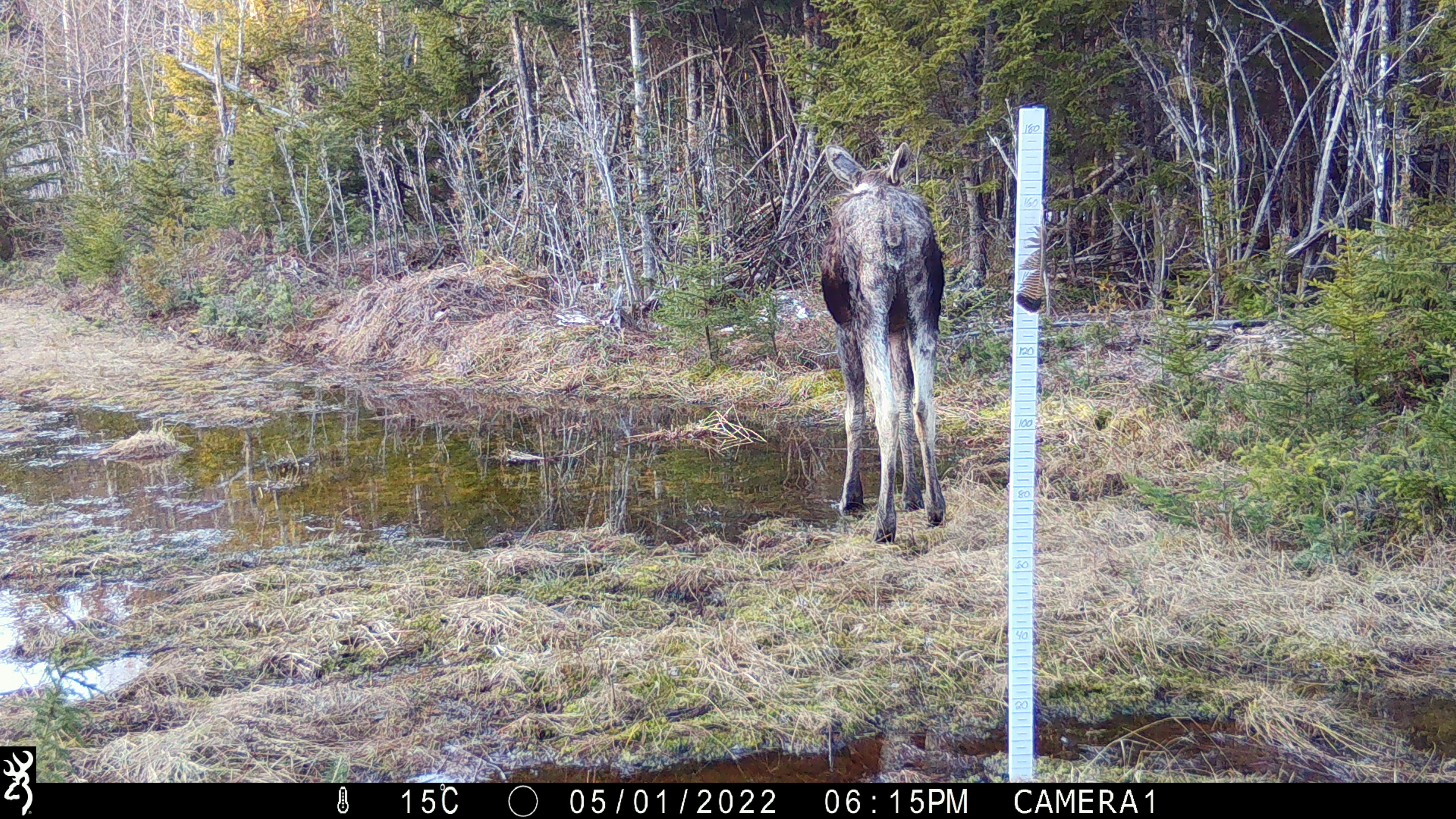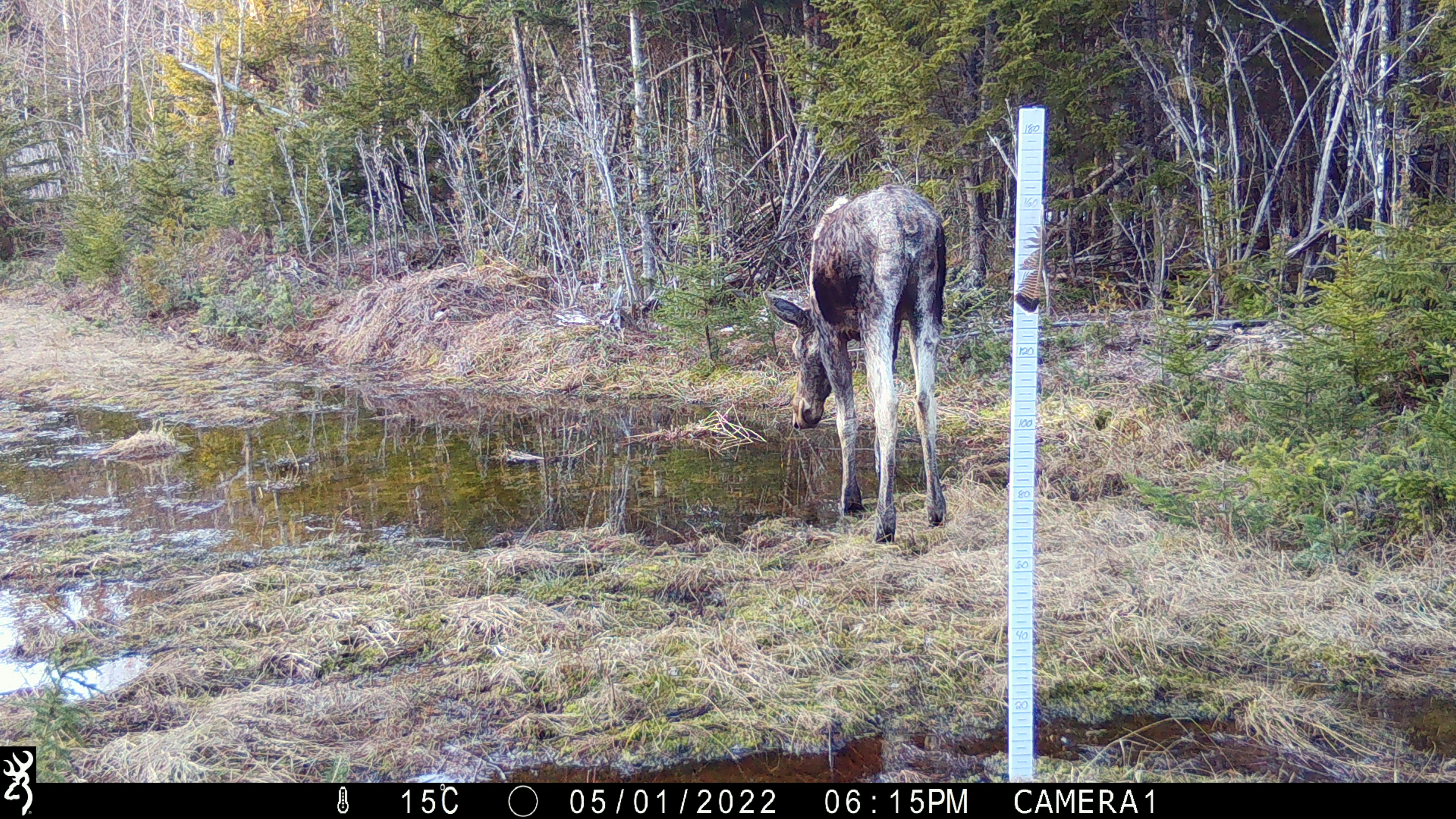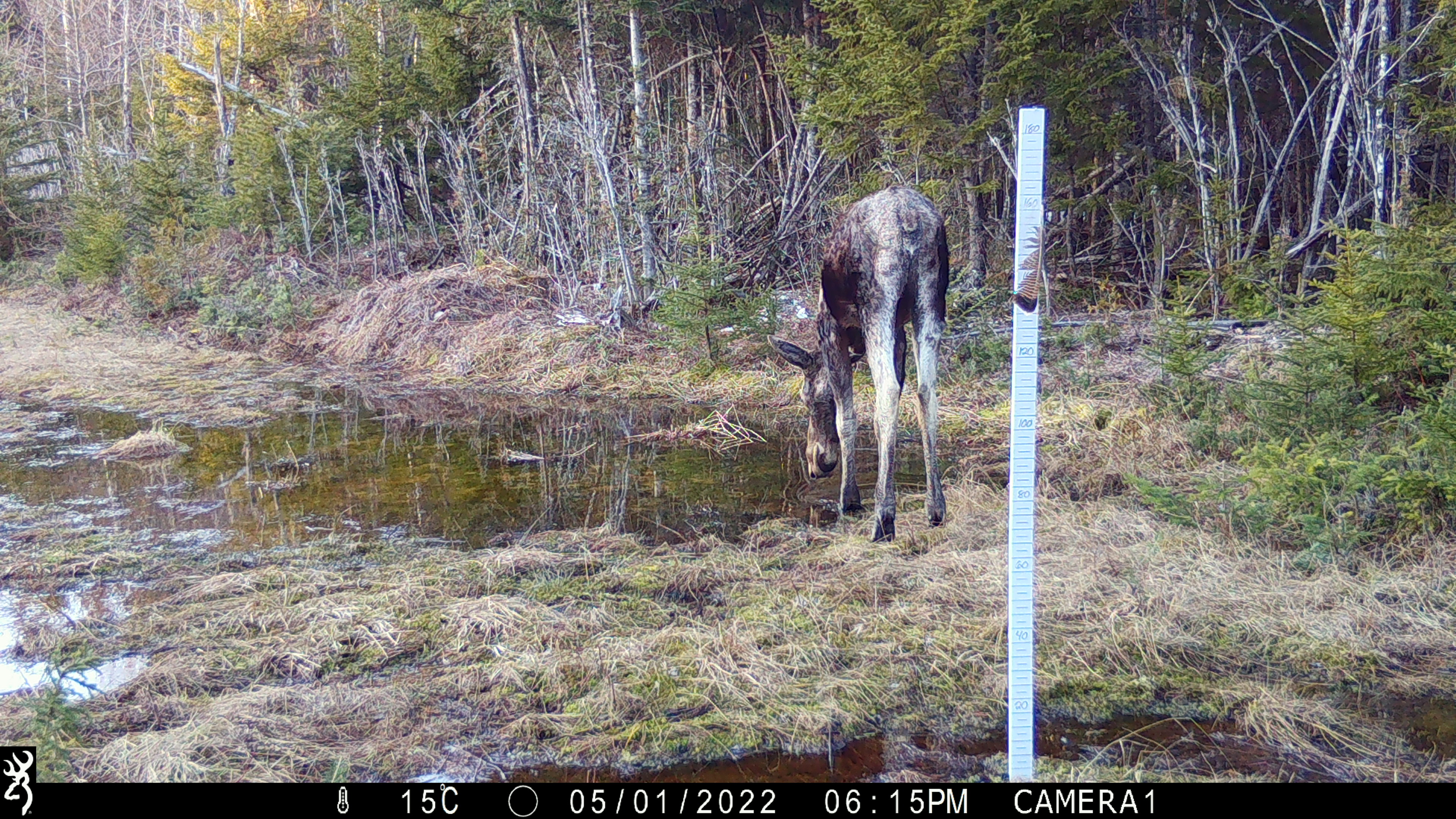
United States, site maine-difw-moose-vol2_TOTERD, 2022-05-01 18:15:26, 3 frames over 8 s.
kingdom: Animalia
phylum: Chordata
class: Mammalia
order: Artiodactyla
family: Cervidae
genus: Alces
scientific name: Alces alces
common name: moose